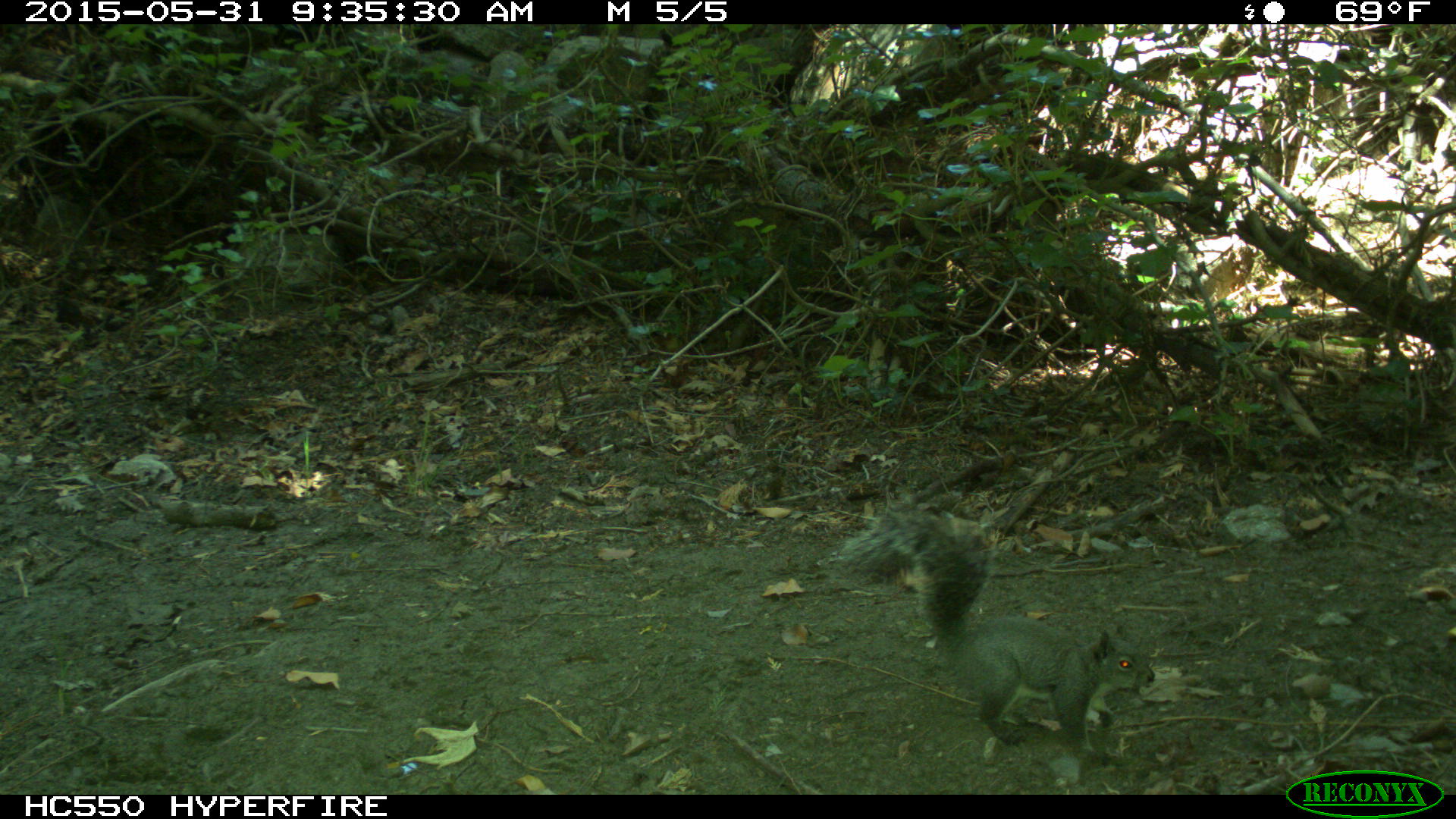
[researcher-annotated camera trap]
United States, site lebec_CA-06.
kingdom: Animalia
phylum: Chordata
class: Mammalia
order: Rodentia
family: Sciuridae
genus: Sciurus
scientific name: Sciurus carolinensis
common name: eastern gray squirrel